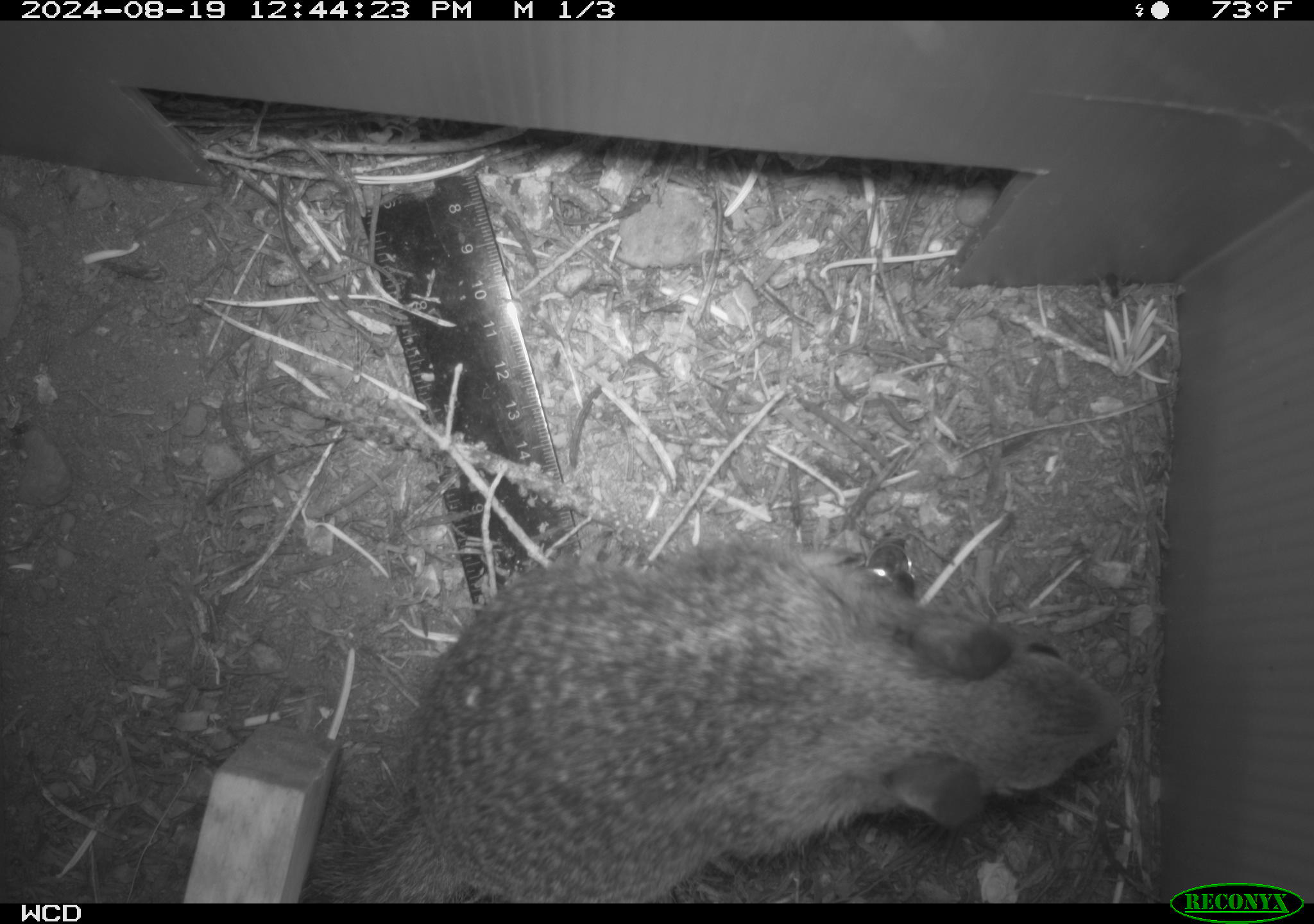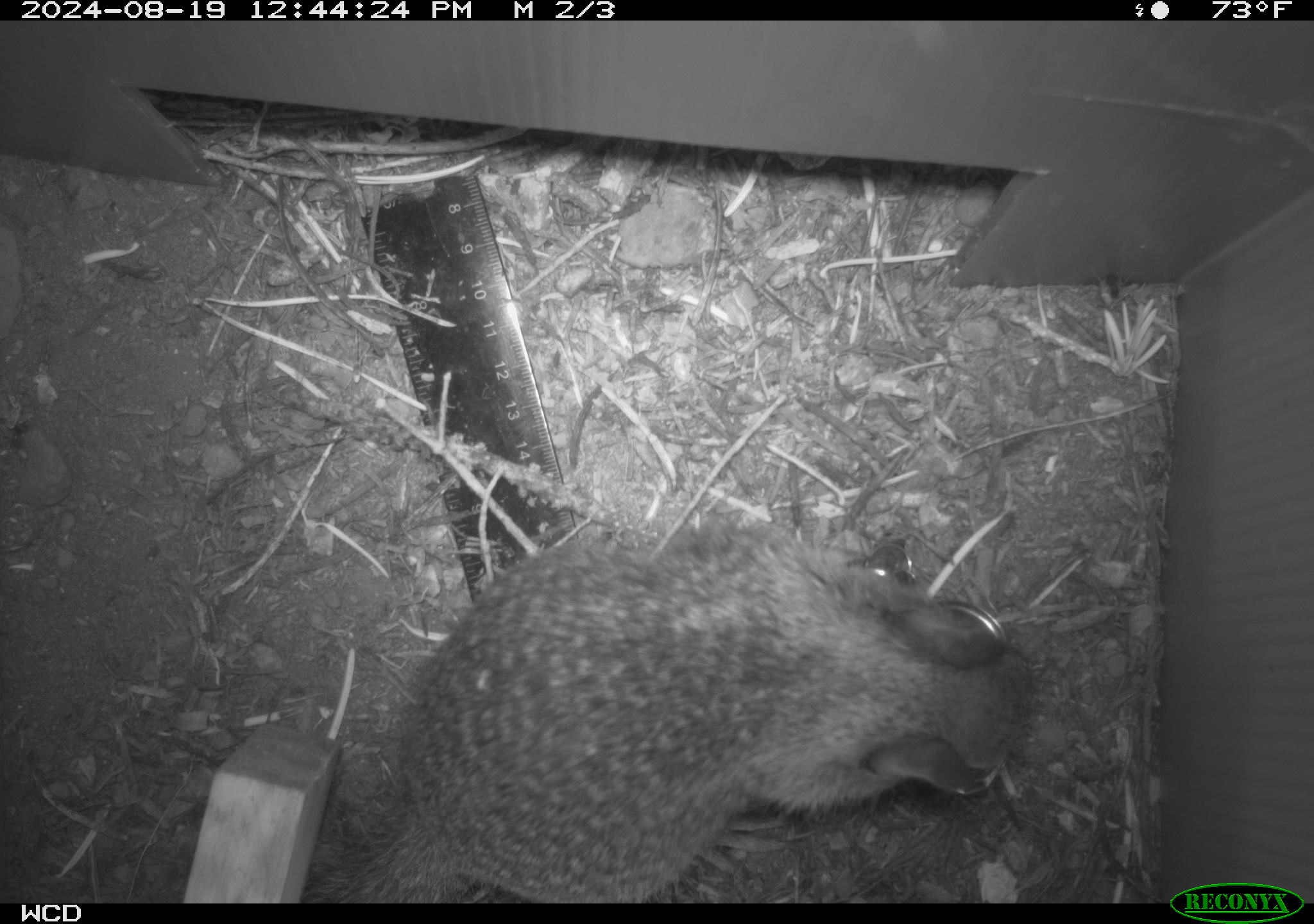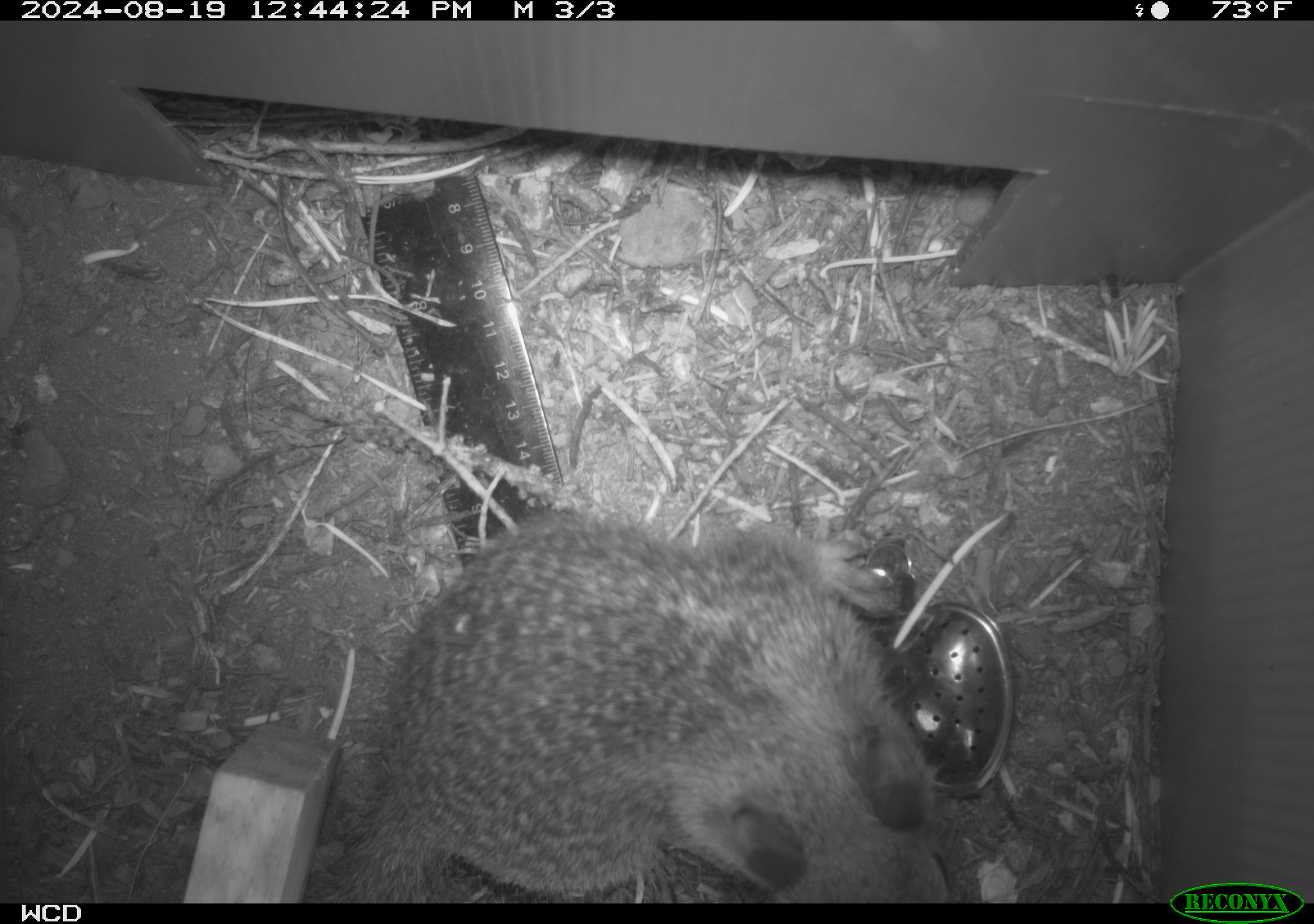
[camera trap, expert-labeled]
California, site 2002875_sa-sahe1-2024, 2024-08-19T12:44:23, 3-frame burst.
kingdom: Animalia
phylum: Chordata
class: Mammalia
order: Rodentia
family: Sciuridae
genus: Otospermophilus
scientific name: Otospermophilus beecheyi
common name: california ground squirrel